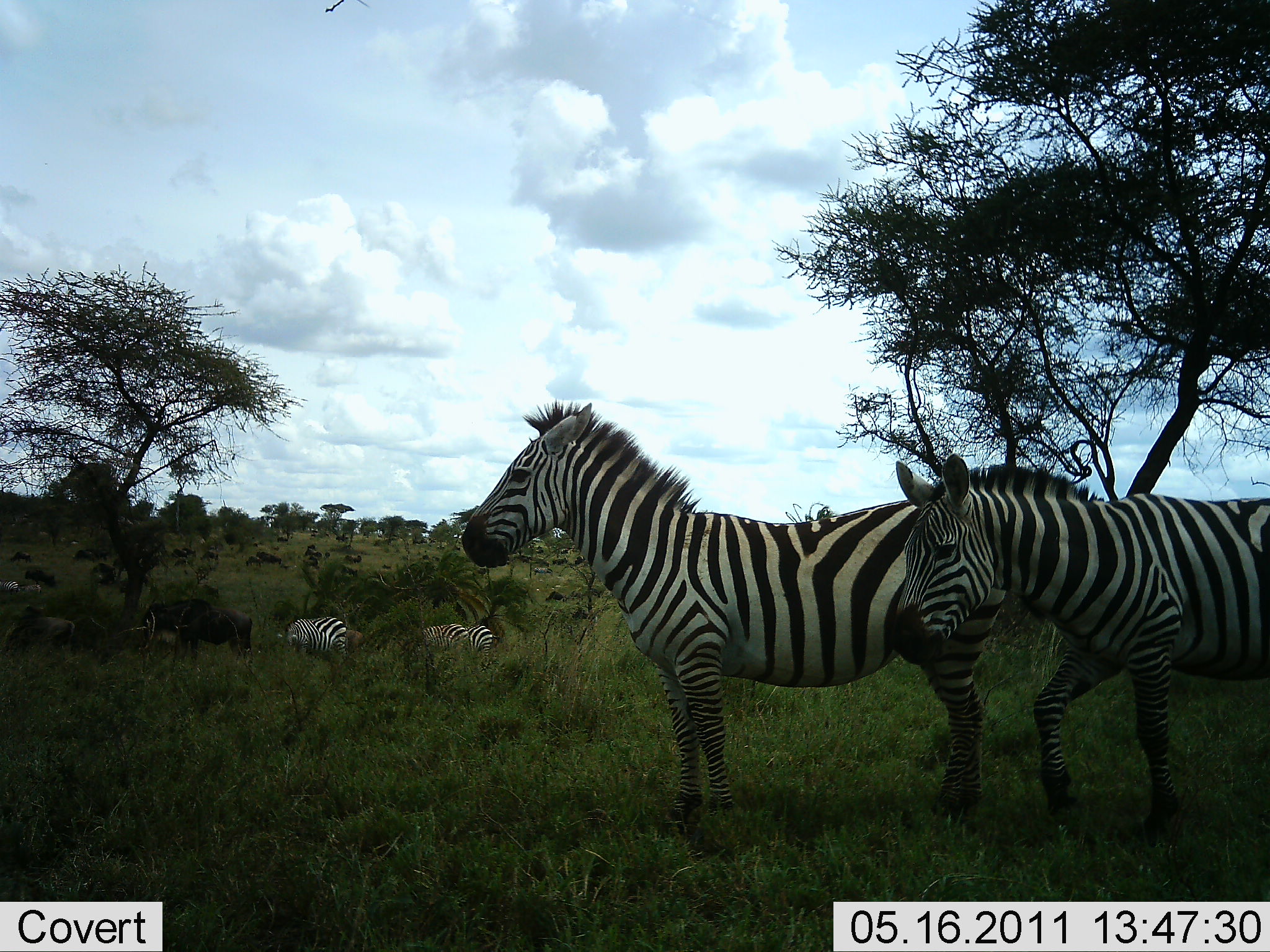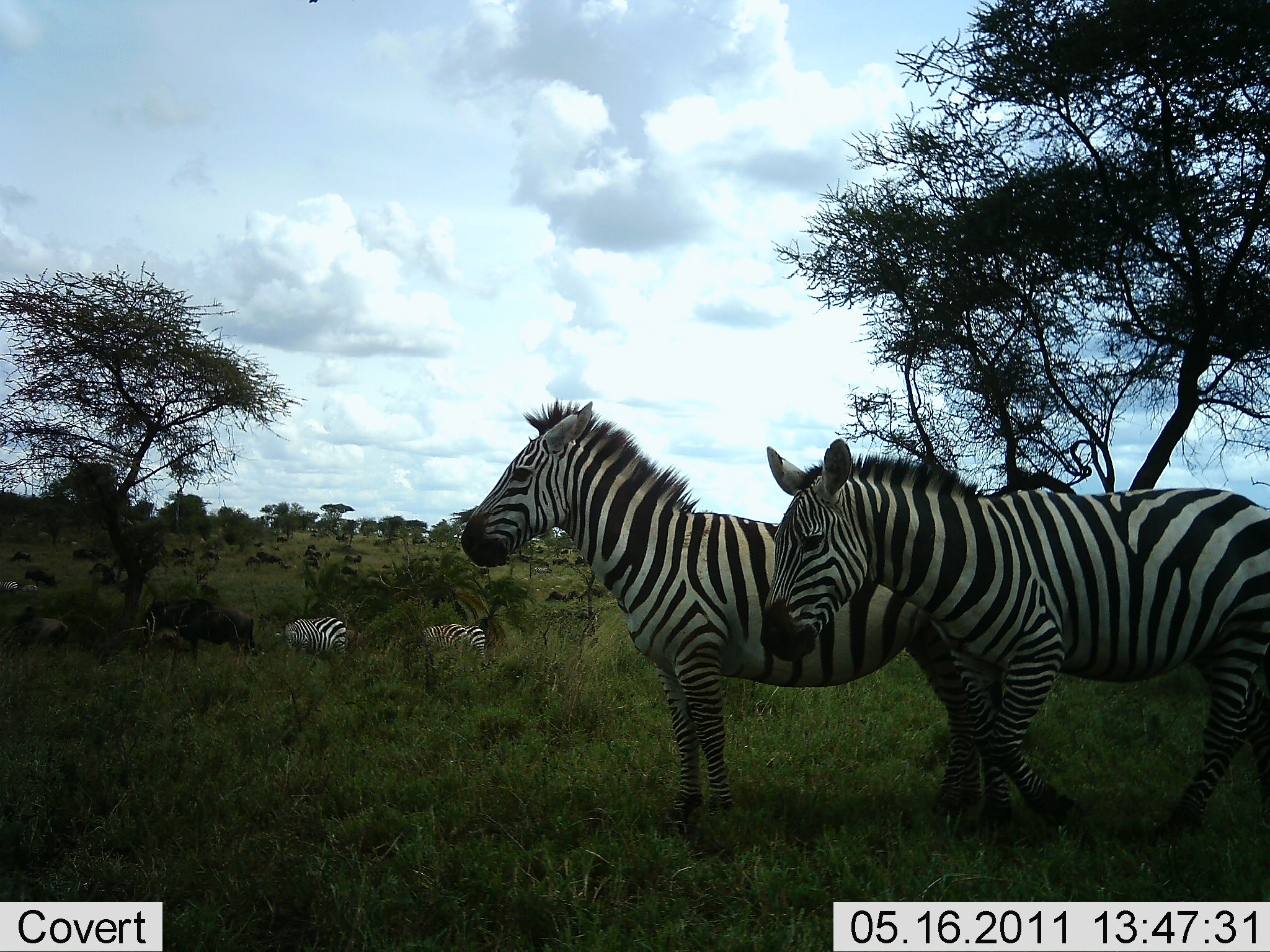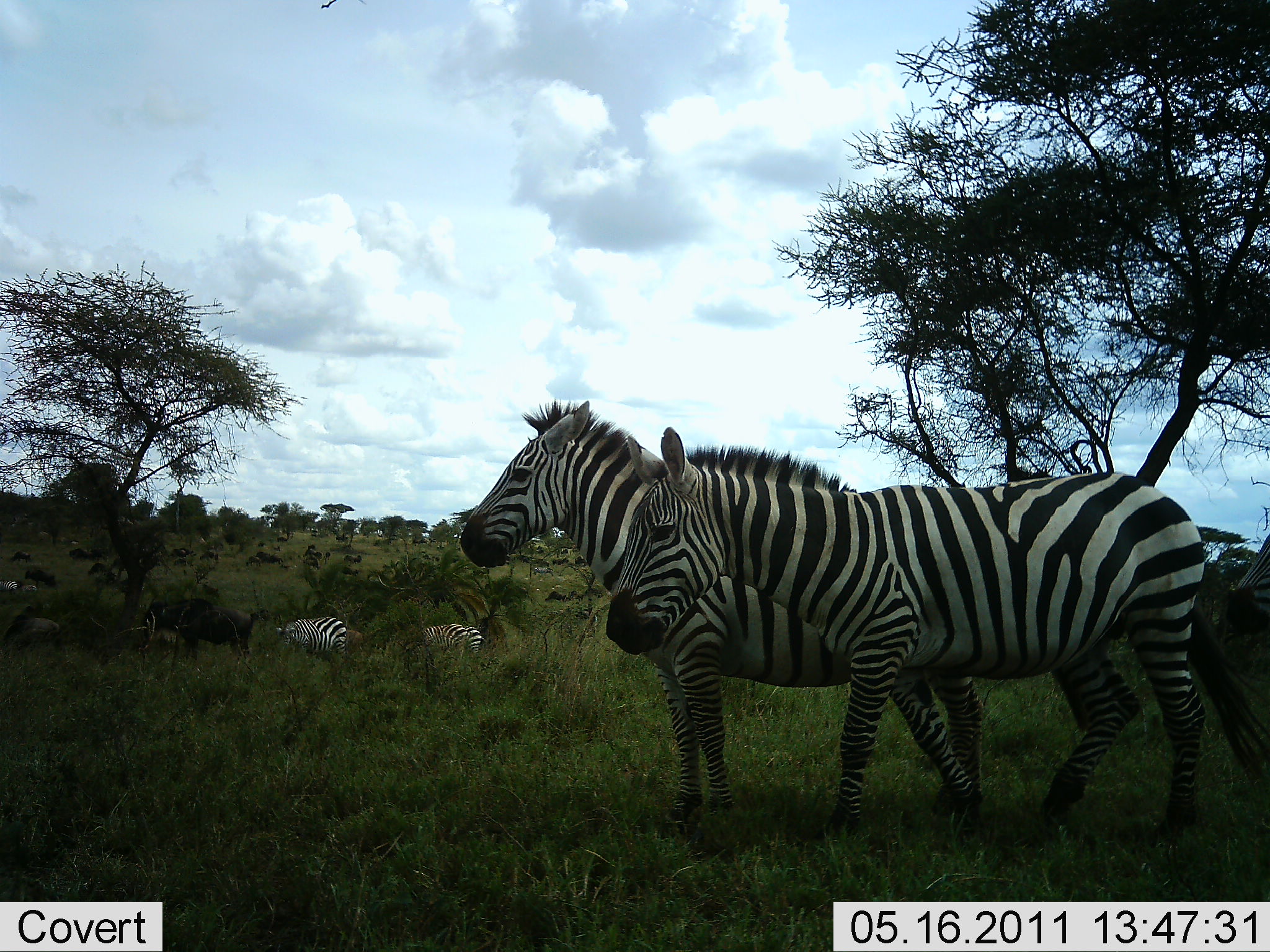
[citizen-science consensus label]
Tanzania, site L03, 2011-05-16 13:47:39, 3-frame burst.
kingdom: Animalia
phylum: Chordata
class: Mammalia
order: Artiodactyla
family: Bovidae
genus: Connochaetes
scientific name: Connochaetes taurinus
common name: blue wildebeest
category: wildebeest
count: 11-50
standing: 80%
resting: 0%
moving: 10%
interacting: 0%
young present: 10%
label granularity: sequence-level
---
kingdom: Animalia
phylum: Chordata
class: Mammalia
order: Perissodactyla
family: Equidae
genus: Equus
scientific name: Equus quagga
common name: plains zebra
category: zebra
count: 5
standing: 73%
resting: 18%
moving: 41%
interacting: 0%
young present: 0%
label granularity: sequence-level